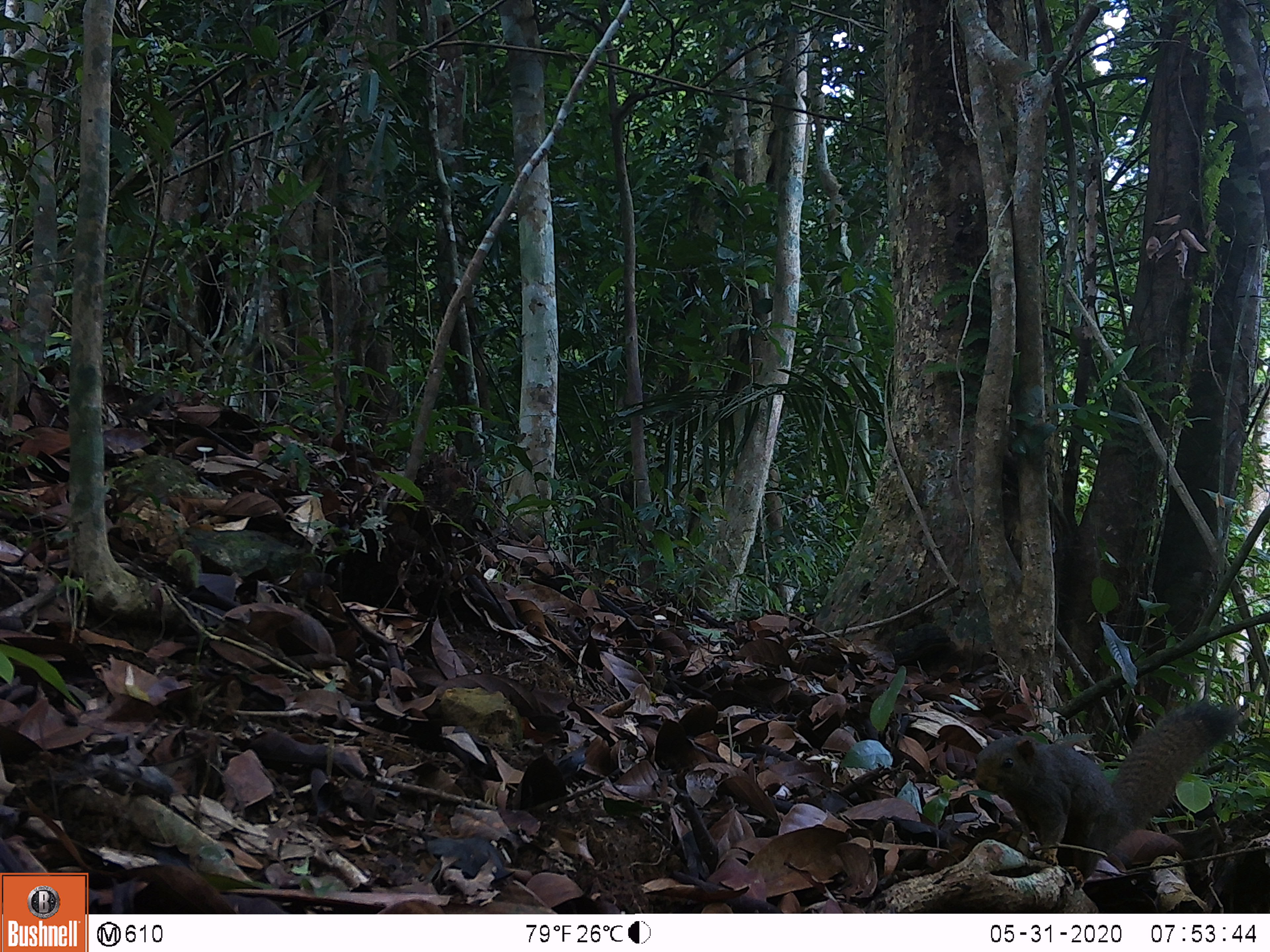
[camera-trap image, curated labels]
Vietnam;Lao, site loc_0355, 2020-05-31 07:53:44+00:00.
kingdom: Animalia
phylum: Chordata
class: Mammalia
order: Rodentia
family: Sciuridae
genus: Callosciurus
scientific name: Callosciurus erythraeus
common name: pallas's squirrel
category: pallass squirrel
Pallass squirrel (pallas's squirrel) (Callosciurus erythraeus). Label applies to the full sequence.